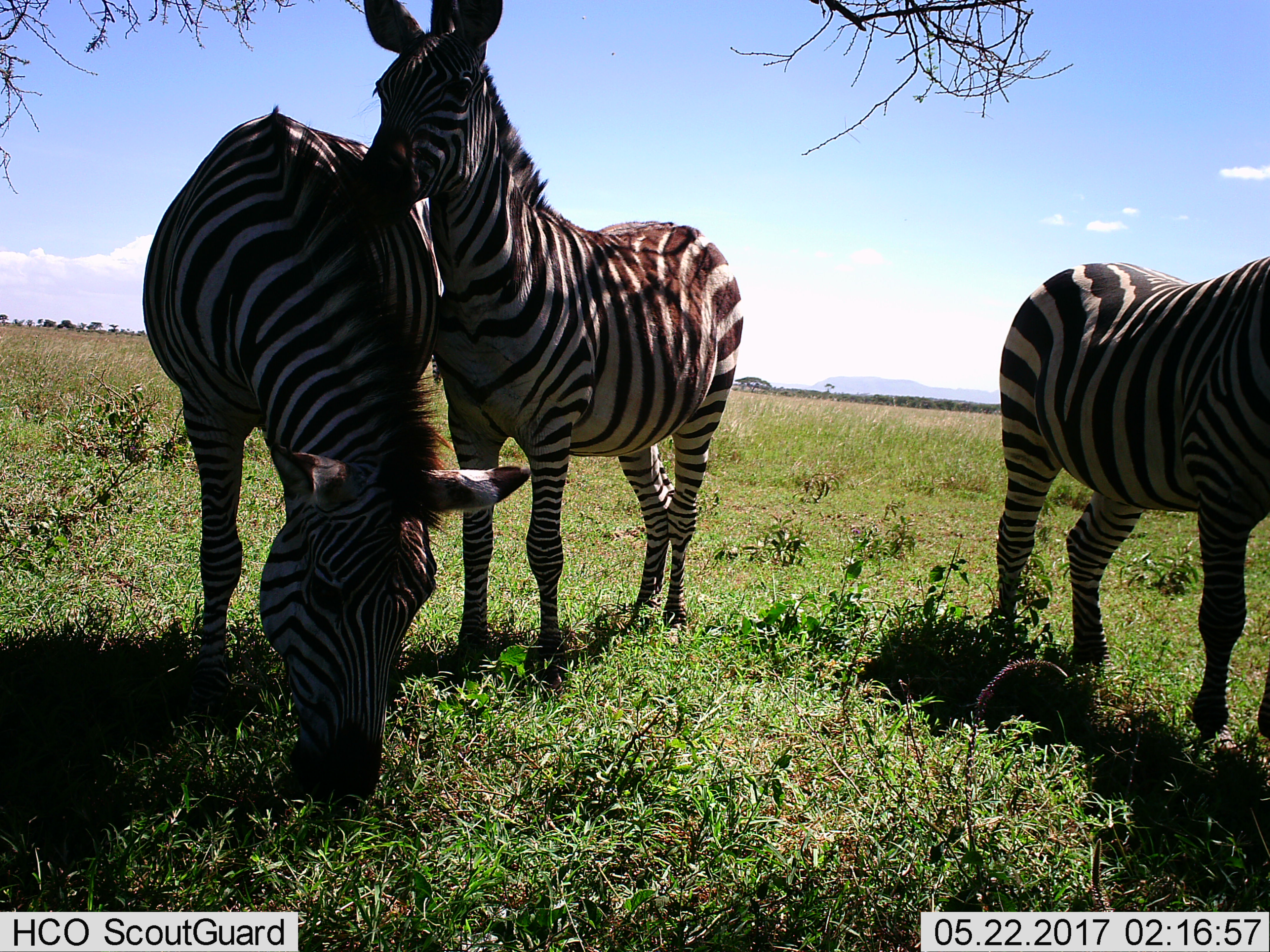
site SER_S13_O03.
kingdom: Animalia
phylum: Chordata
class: Mammalia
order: Perissodactyla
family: Equidae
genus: Equus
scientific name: Equus quagga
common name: plains zebra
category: zebraplains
Zebraplains (plains zebra) (Equus quagga), count 3. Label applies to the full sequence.